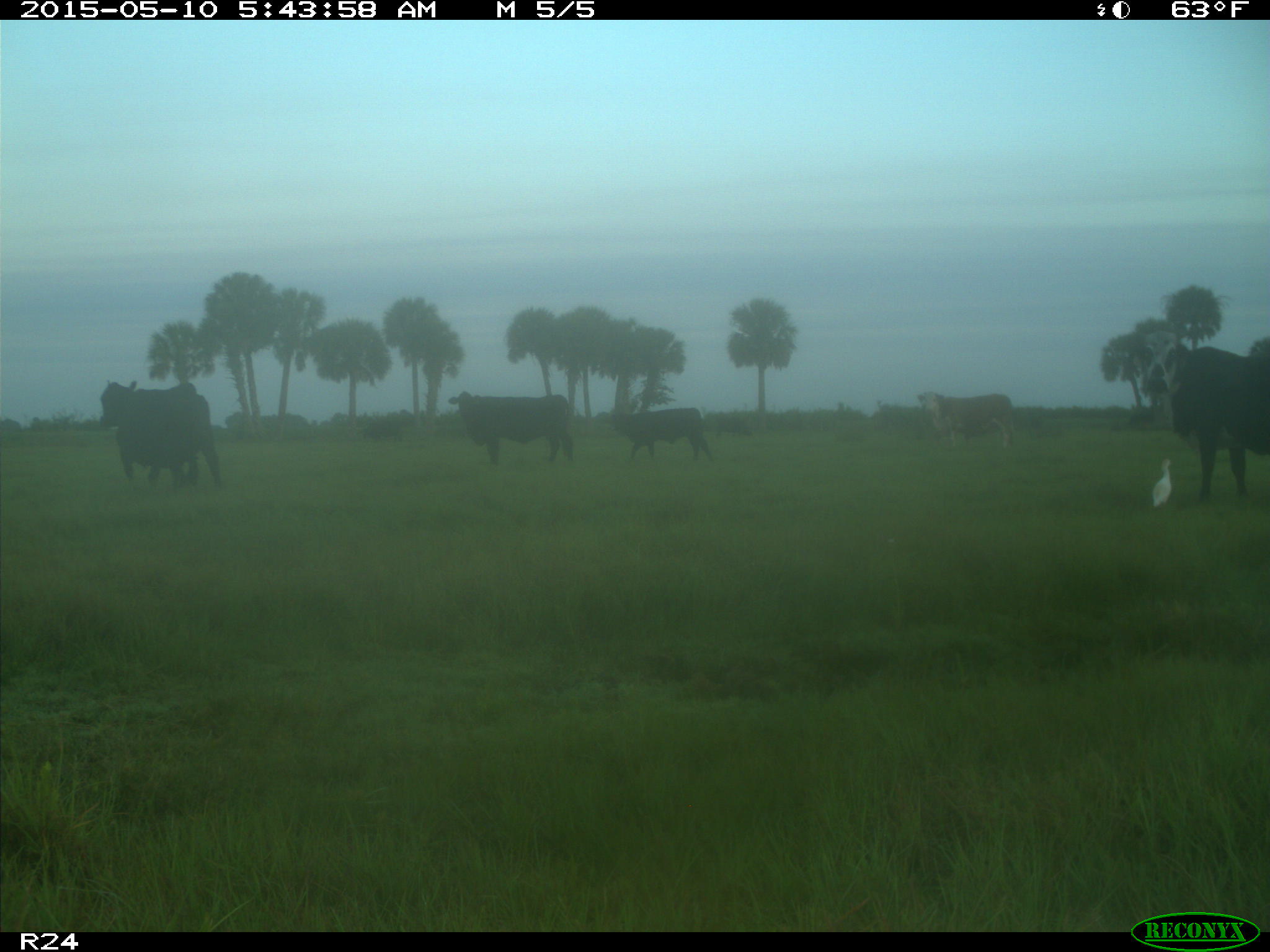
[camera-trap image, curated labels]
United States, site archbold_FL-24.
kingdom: Animalia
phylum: Chordata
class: Mammalia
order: Artiodactyla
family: Bovidae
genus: Bos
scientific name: Bos taurus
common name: domestic cow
Bos taurus (domestic cow).